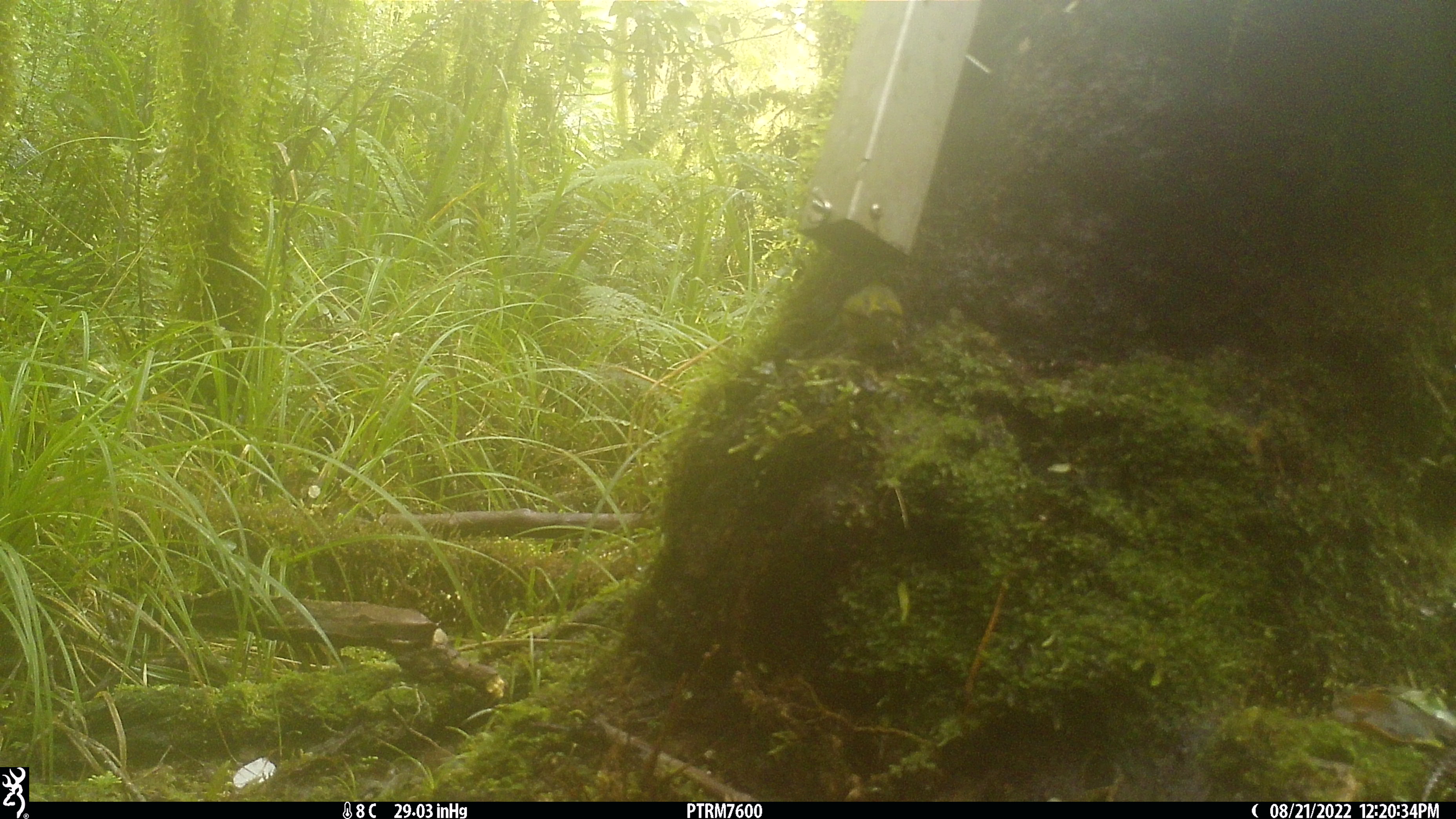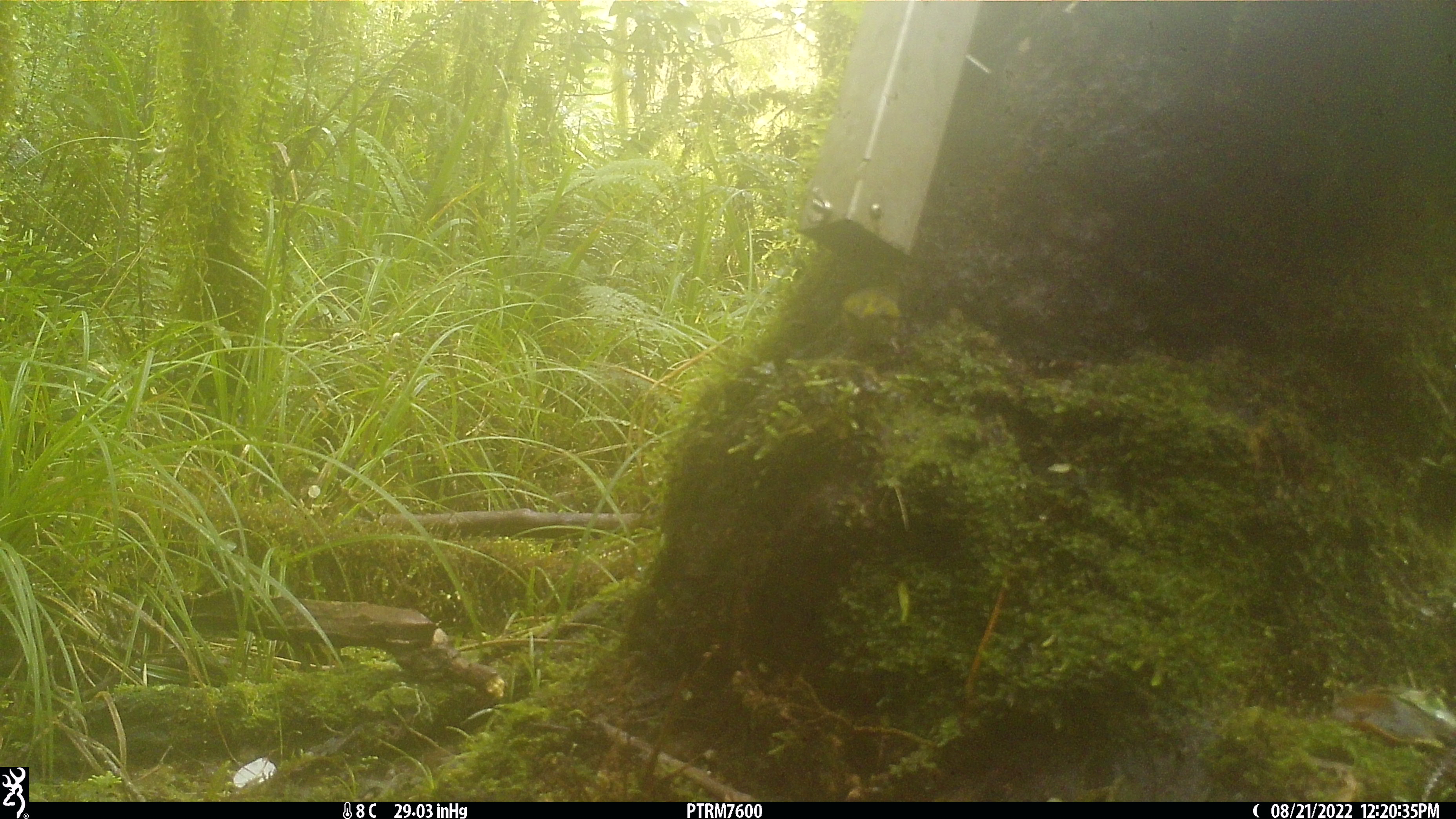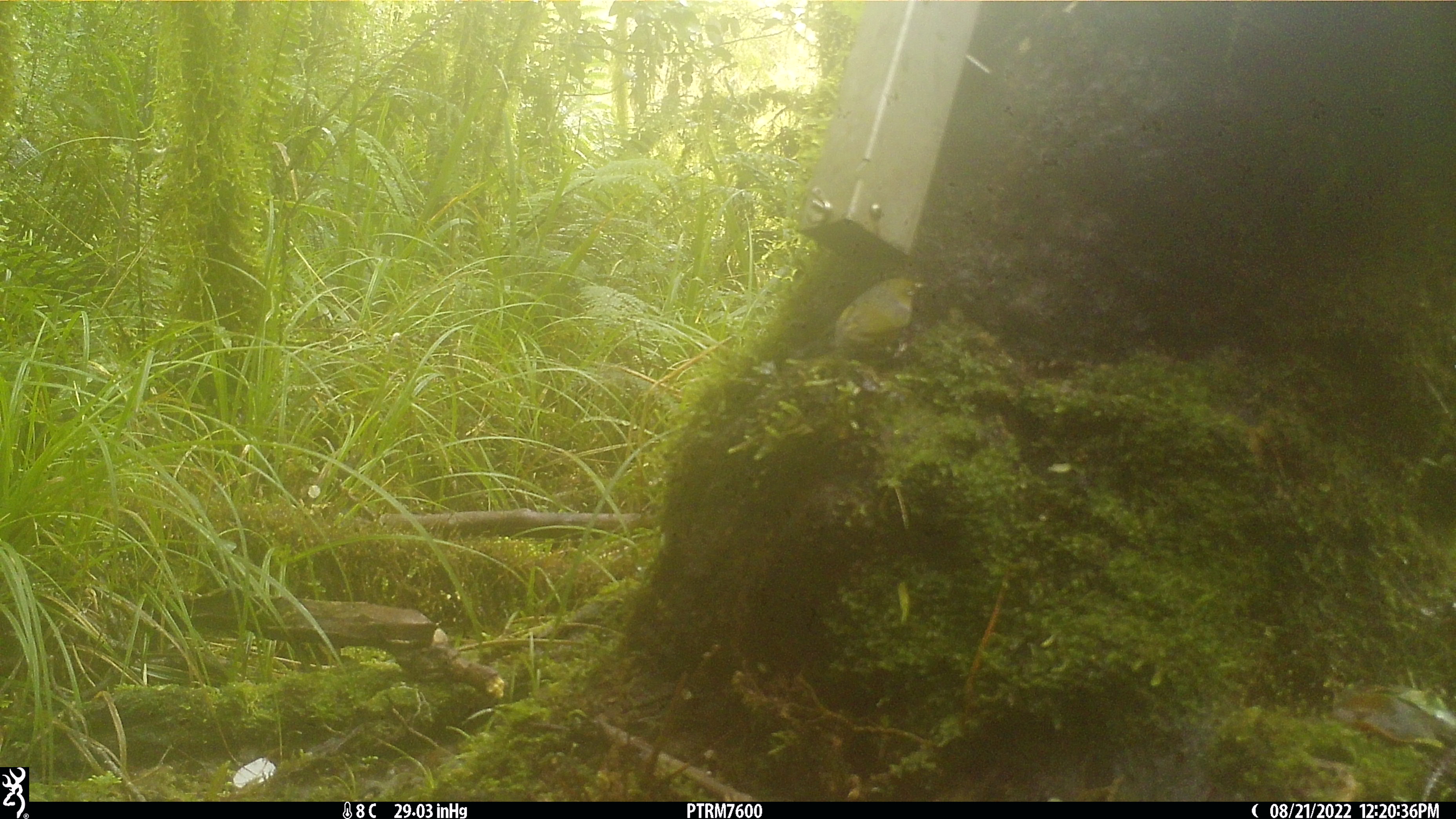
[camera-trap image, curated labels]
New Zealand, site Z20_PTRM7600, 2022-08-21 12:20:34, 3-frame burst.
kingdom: Animalia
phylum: Chordata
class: Aves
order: Passeriformes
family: Zosteropidae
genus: Zosterops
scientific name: Zosterops lateralis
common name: silvereye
Silvereye (Zosterops lateralis).